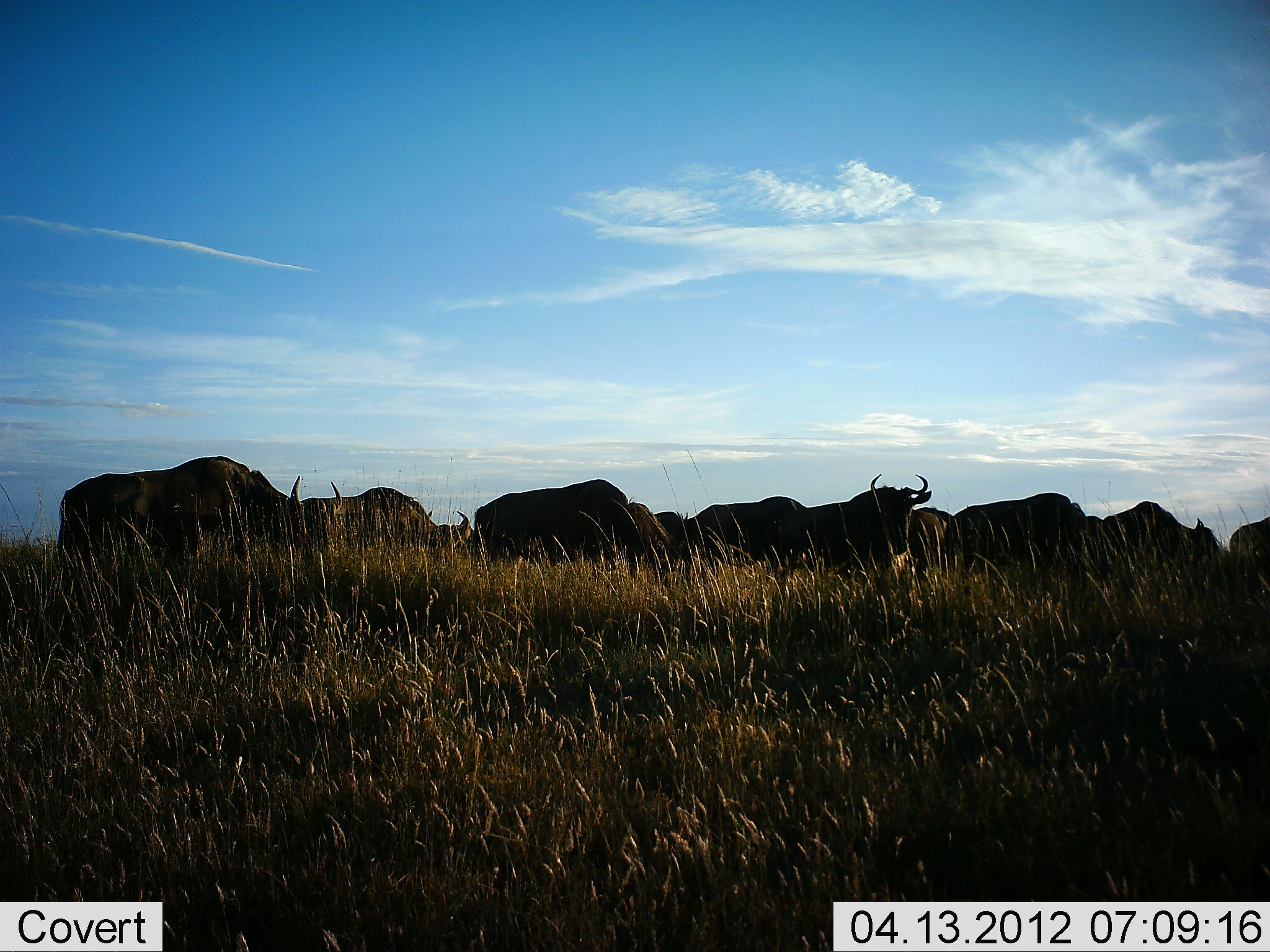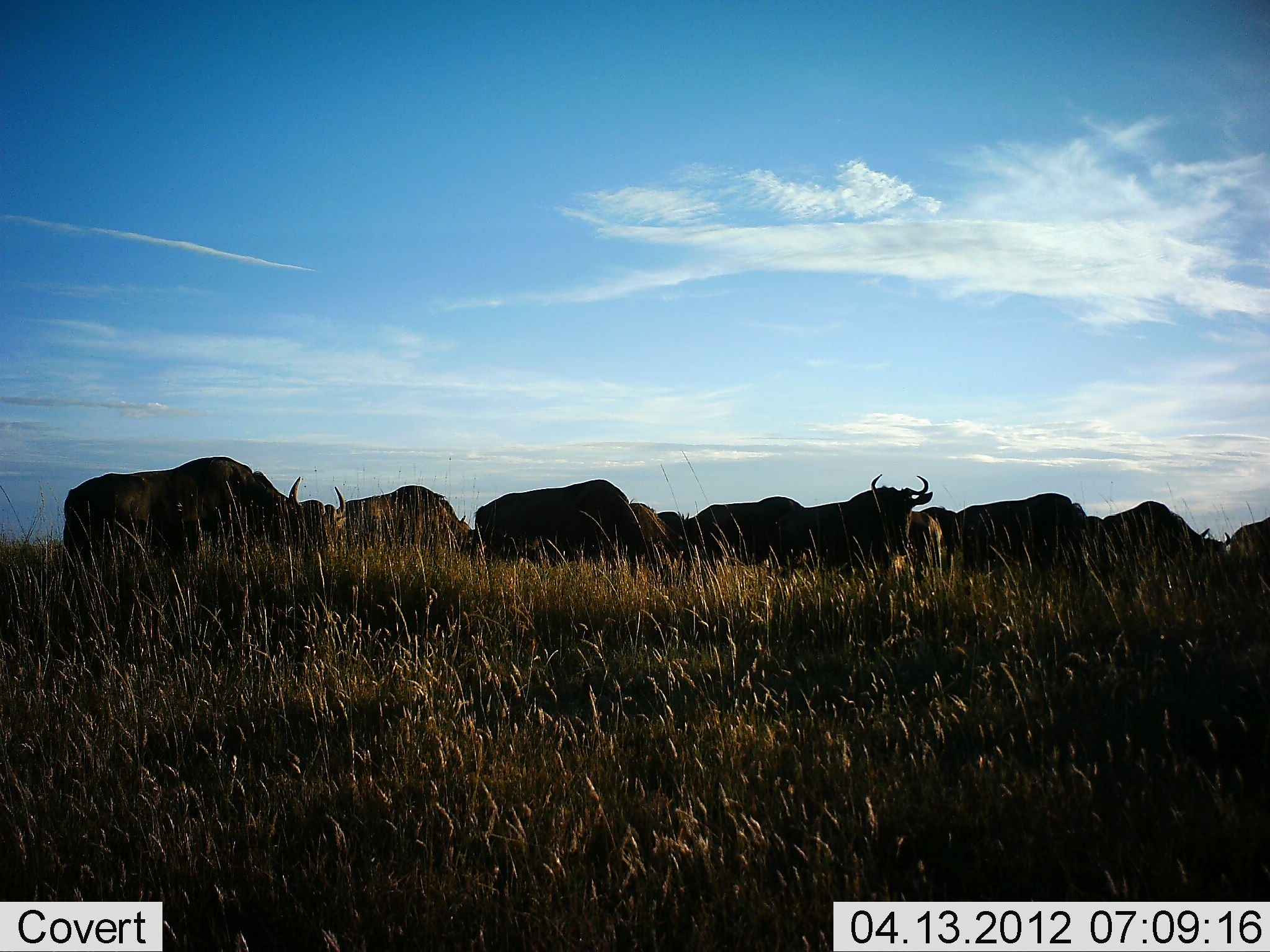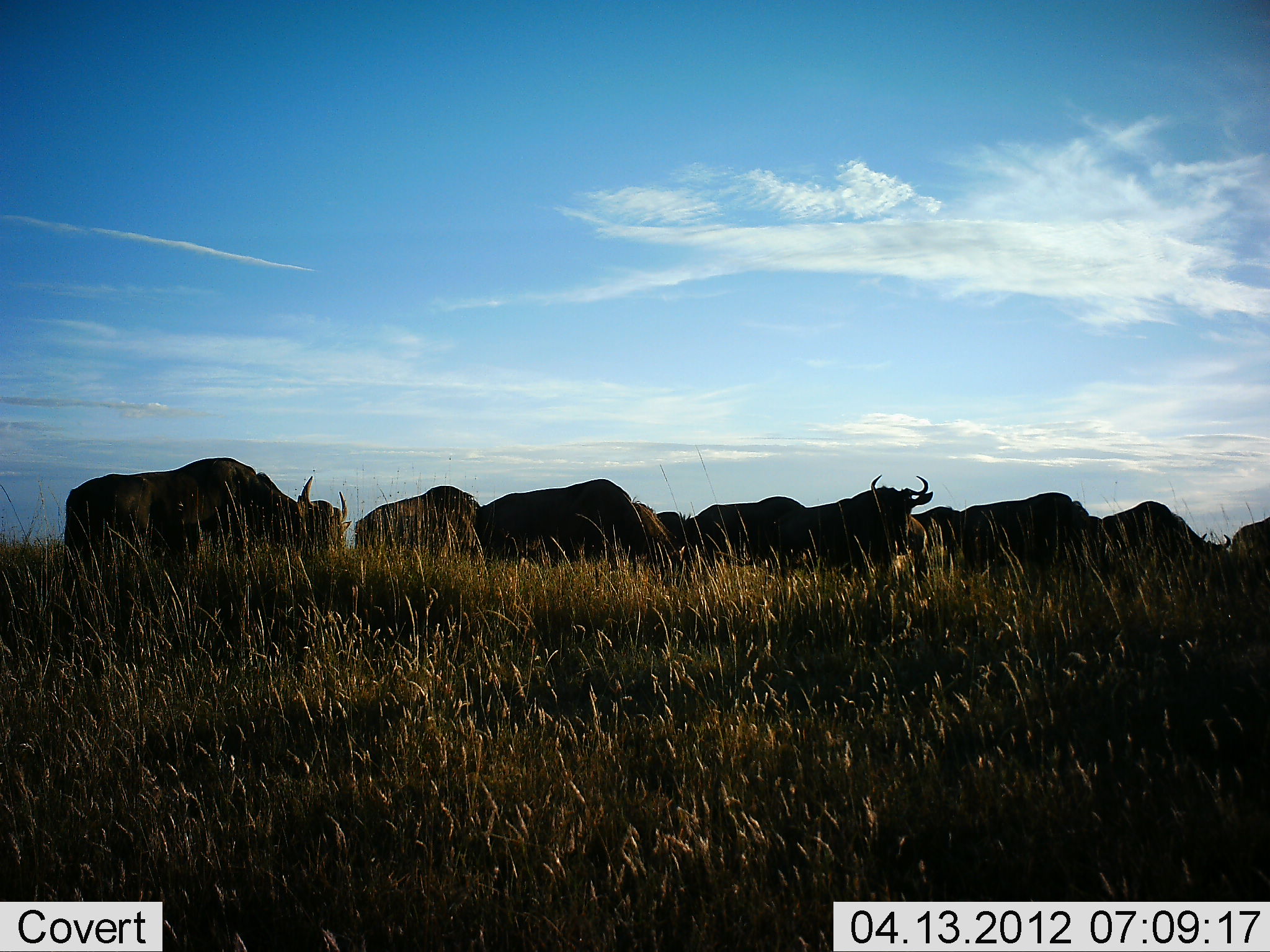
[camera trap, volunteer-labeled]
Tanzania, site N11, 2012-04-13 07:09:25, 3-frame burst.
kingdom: Animalia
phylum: Chordata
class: Mammalia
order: Artiodactyla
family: Bovidae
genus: Connochaetes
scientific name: Connochaetes taurinus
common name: blue wildebeest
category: wildebeest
Wildebeest (blue wildebeest) (Connochaetes taurinus), count 11-50. Behavior (volunteer vote fractions): standing 86%, resting 0%, moving 29%, interacting 0%. Young present (vote fraction): 0%. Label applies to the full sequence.